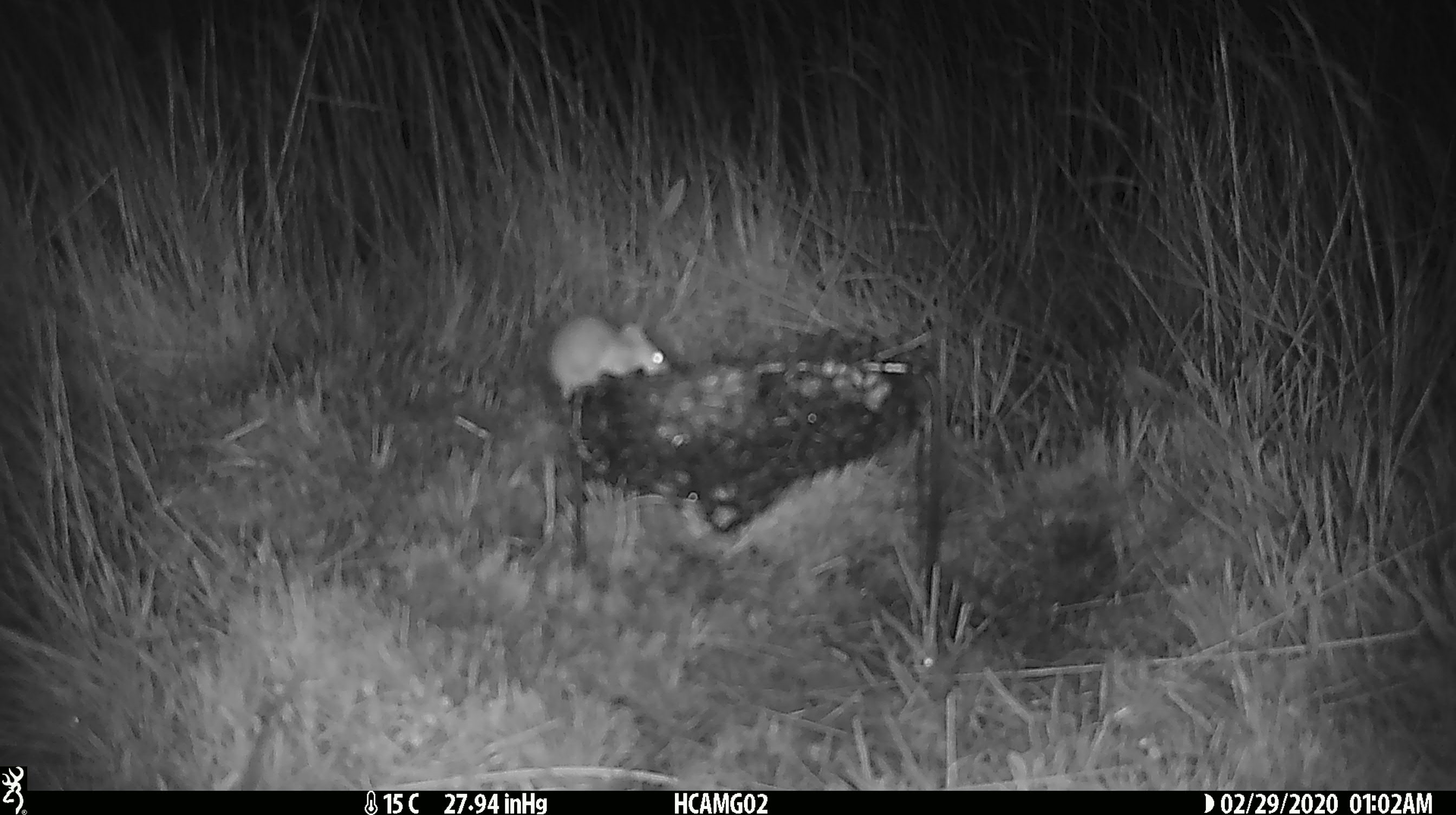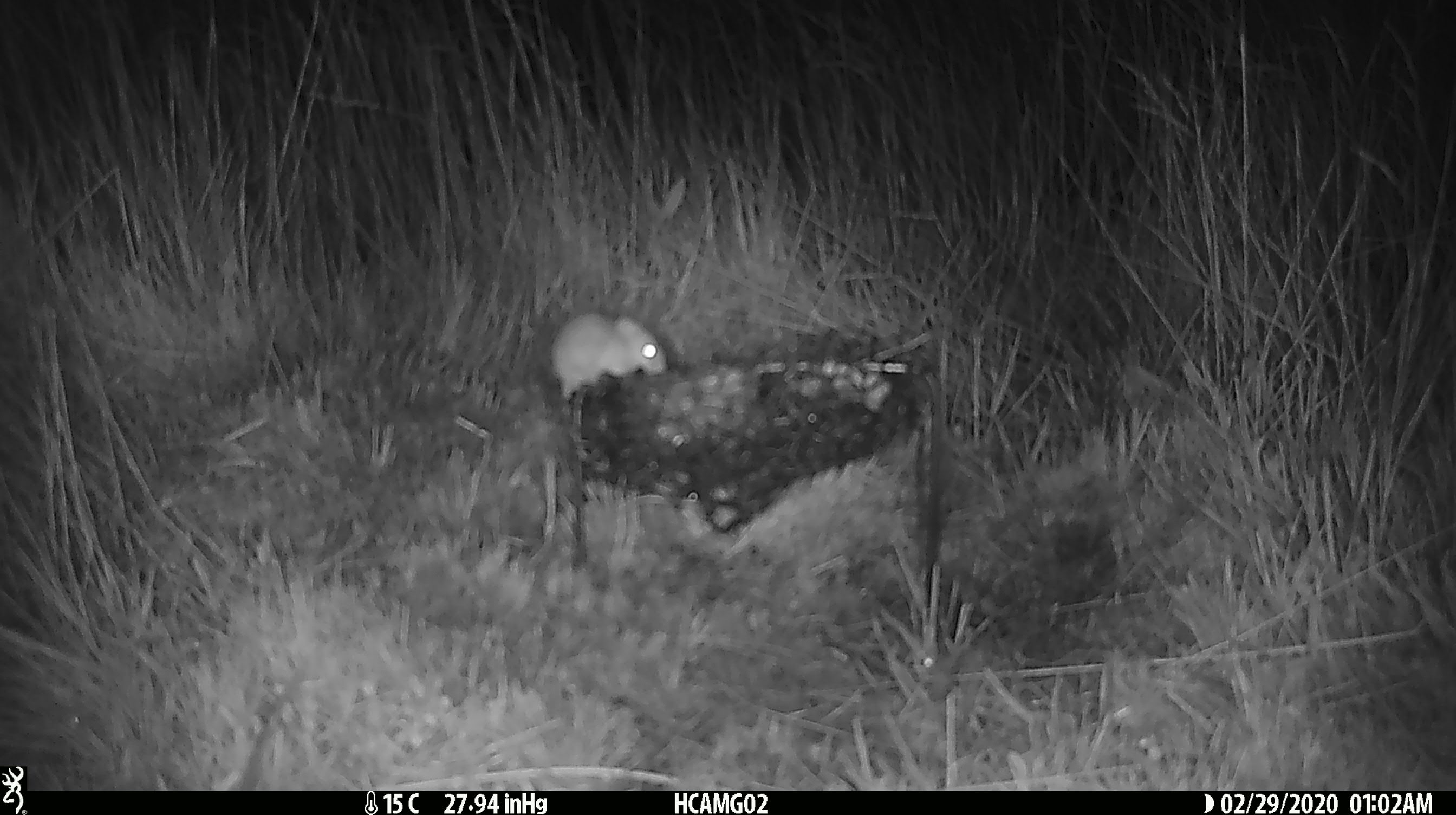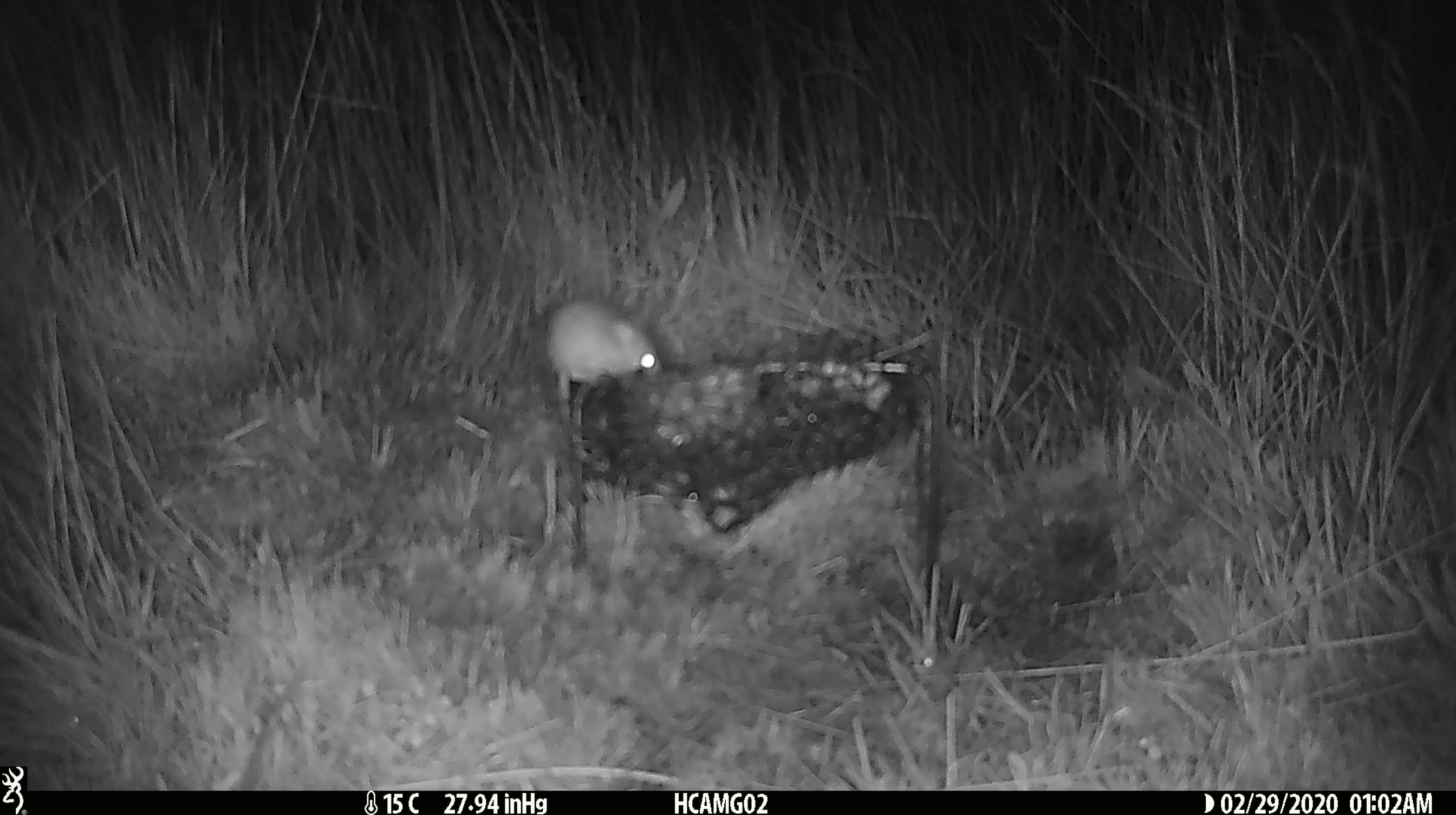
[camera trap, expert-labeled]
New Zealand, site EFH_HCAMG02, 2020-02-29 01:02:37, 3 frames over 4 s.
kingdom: Animalia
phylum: Chordata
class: Mammalia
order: Rodentia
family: Muridae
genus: Mus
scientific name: Mus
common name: mouse